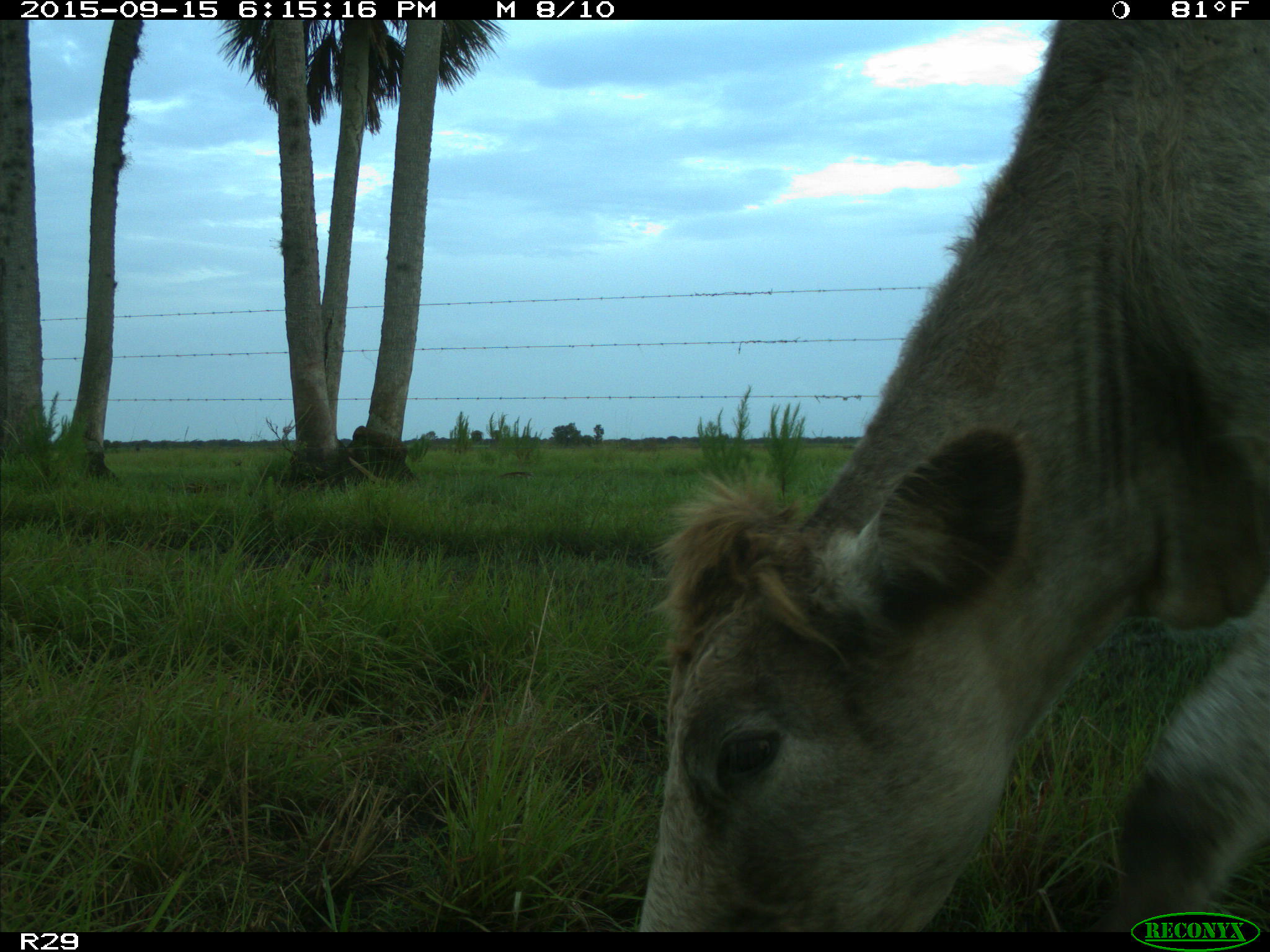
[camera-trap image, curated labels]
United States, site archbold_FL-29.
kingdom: Animalia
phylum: Chordata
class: Mammalia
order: Artiodactyla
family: Bovidae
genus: Bos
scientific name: Bos taurus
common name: domestic cow